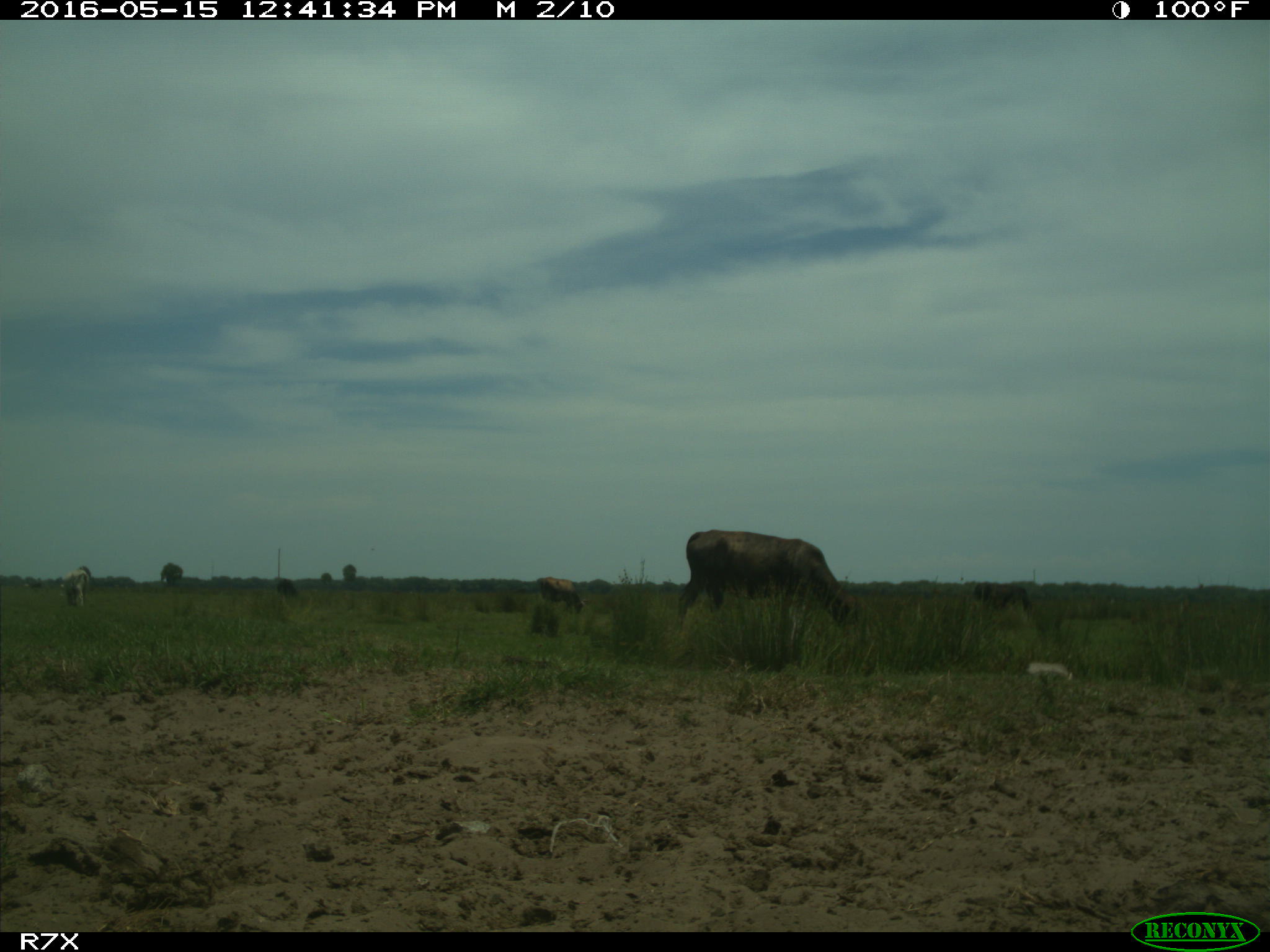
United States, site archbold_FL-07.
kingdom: Animalia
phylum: Chordata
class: Mammalia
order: Artiodactyla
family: Bovidae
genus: Bos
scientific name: Bos taurus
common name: domestic cow